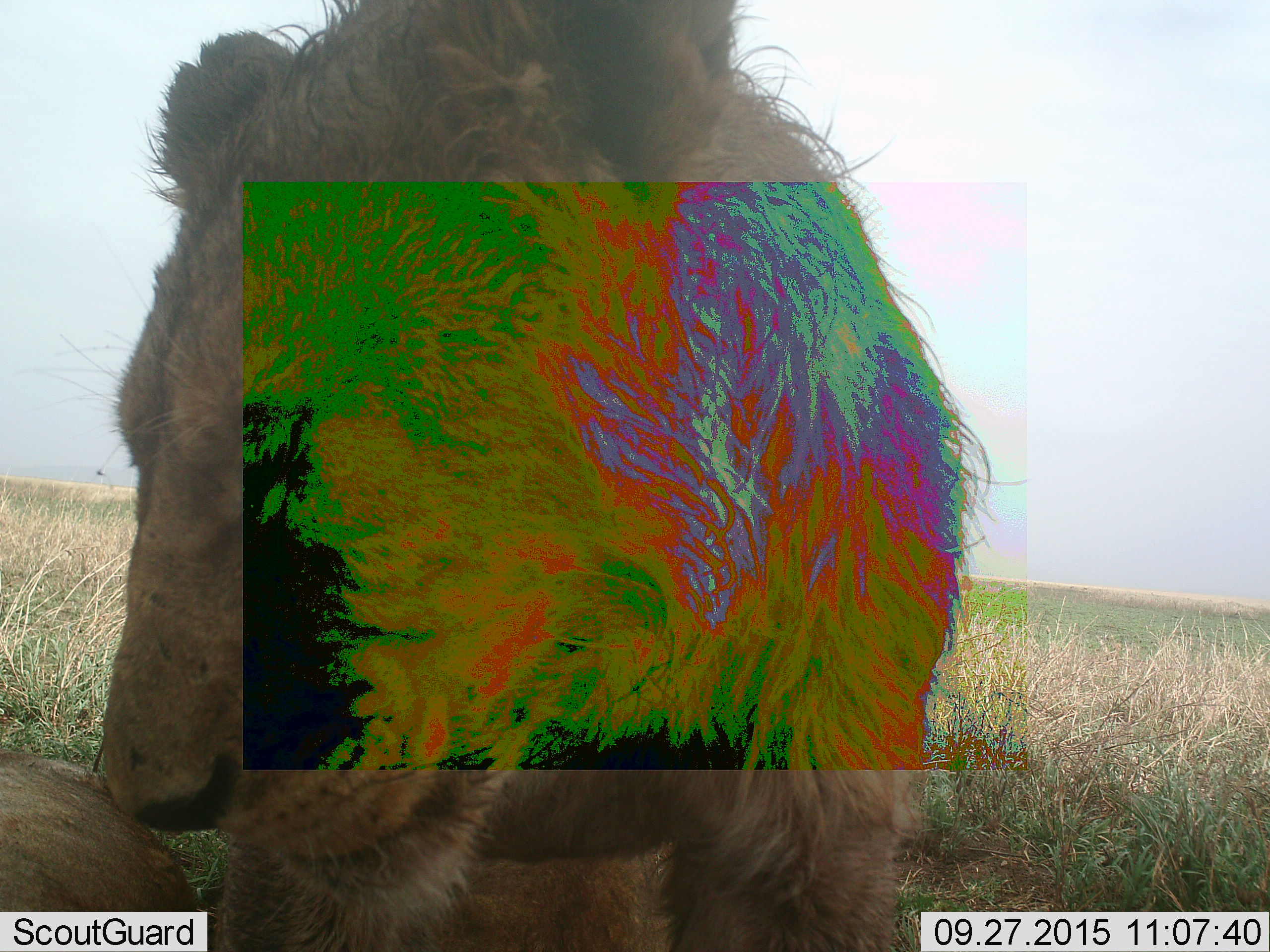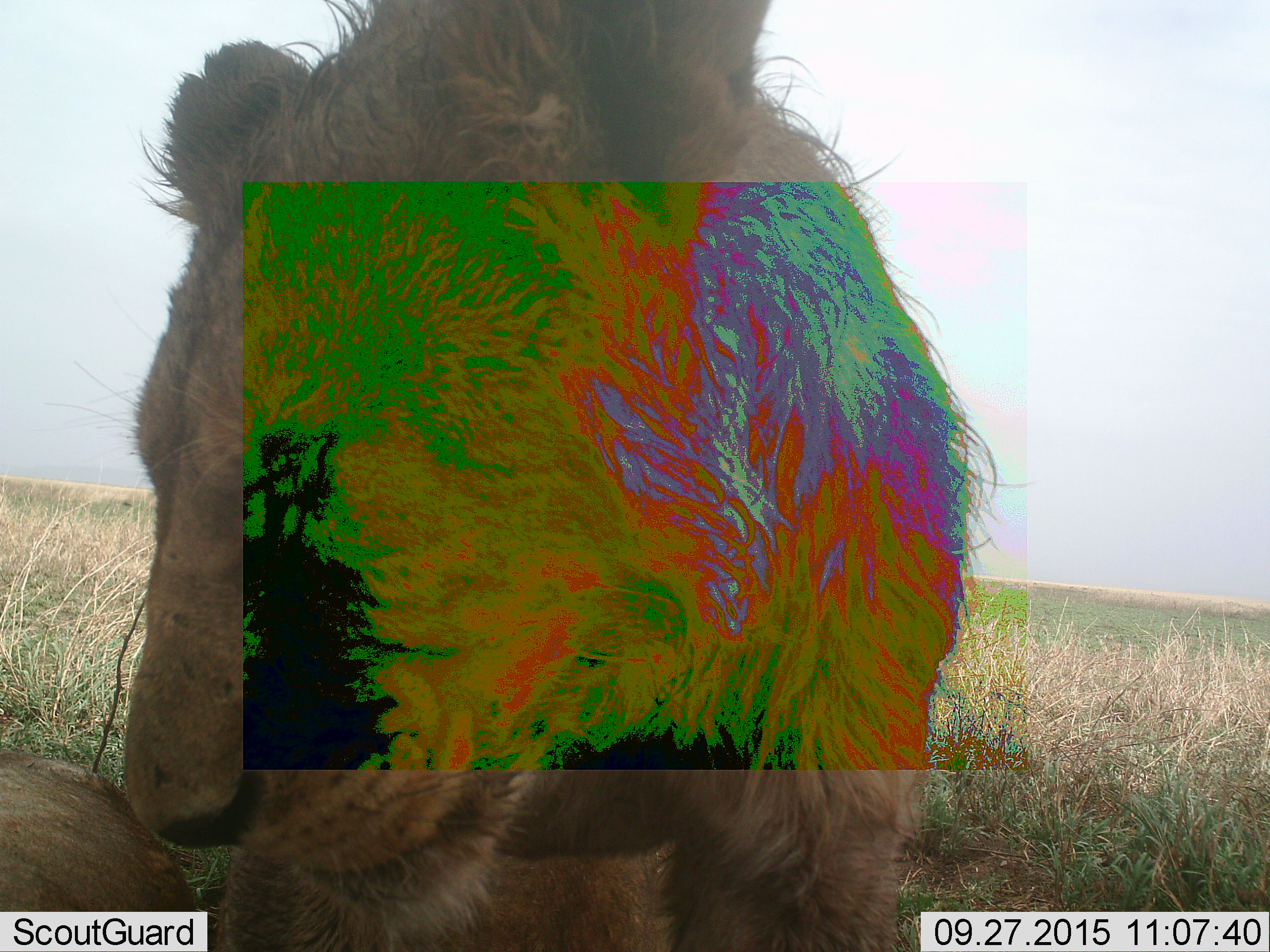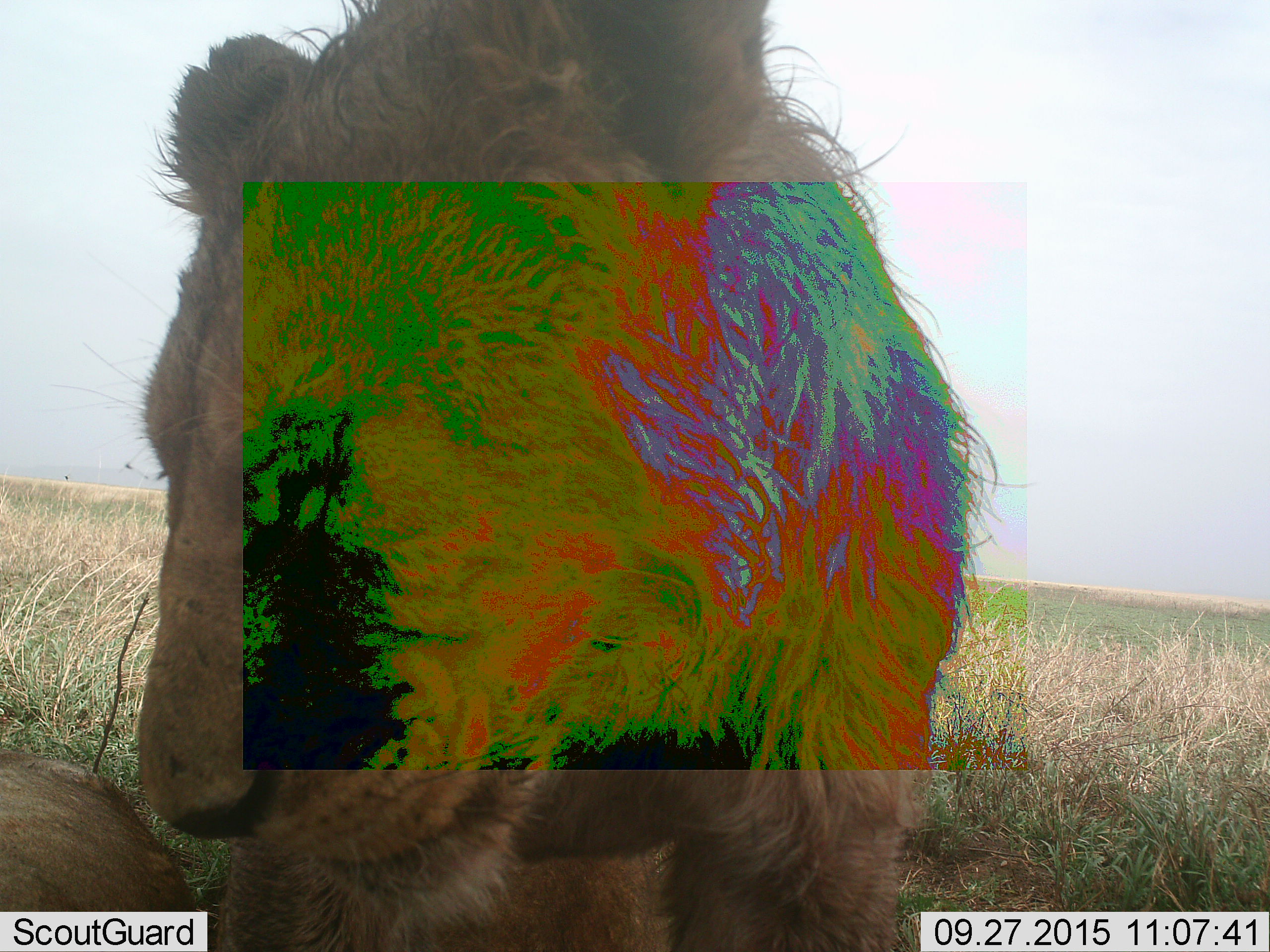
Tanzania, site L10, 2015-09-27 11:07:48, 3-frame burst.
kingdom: Animalia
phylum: Chordata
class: Mammalia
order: Carnivora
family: Felidae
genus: Panthera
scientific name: Panthera leo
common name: lion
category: lionmale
Lionmale (lion) (Panthera leo), count 1. Behavior (volunteer vote fractions): standing 50%, resting 67%, moving 0%, interacting 0%. Young present (vote fraction): 17%. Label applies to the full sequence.